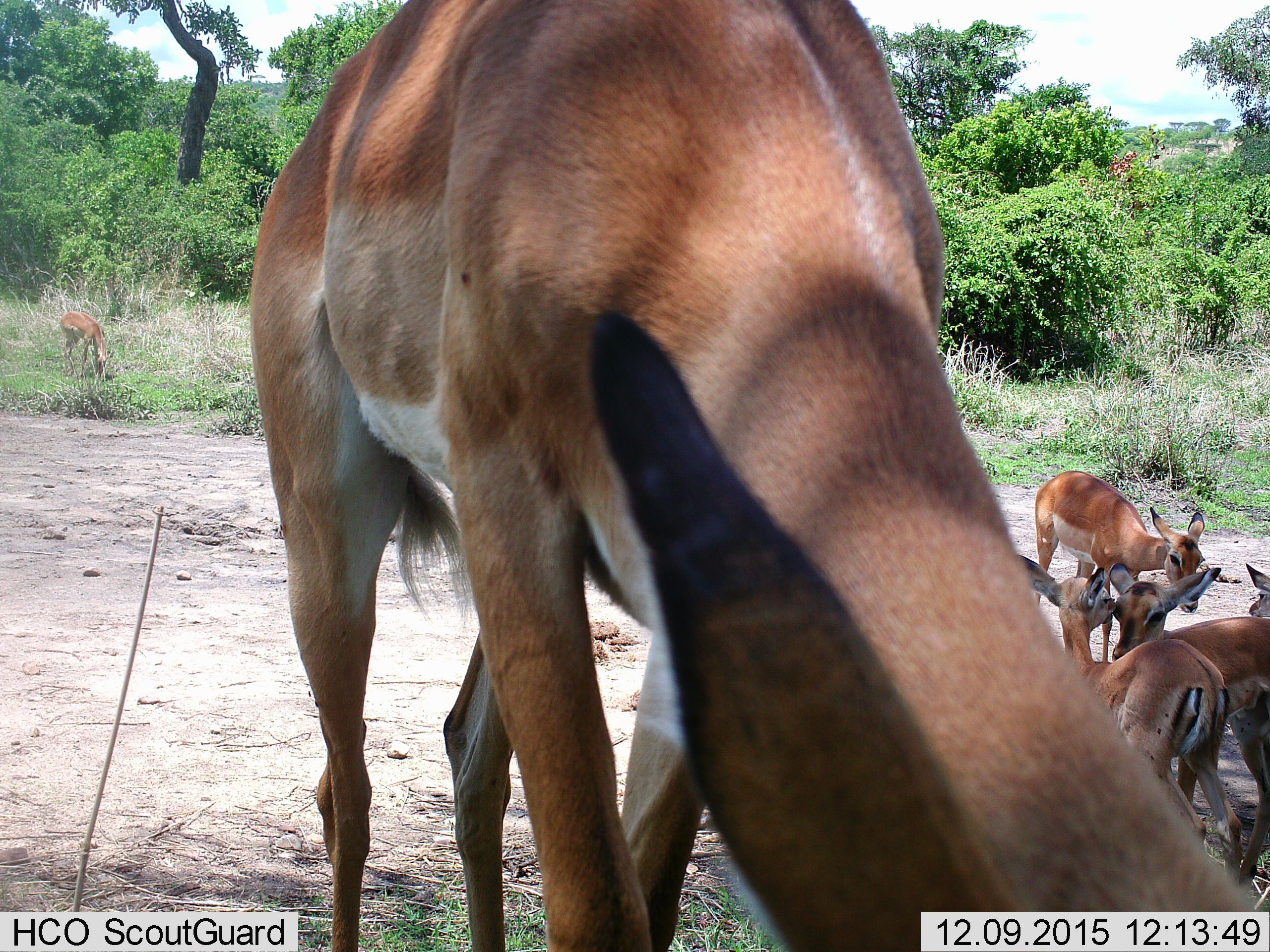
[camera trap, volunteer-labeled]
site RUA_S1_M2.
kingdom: Animalia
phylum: Chordata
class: Mammalia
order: Artiodactyla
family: Bovidae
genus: Aepyceros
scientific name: Aepyceros melampus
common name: impala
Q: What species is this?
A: Impala (Aepyceros melampus).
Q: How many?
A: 6.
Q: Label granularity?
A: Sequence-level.